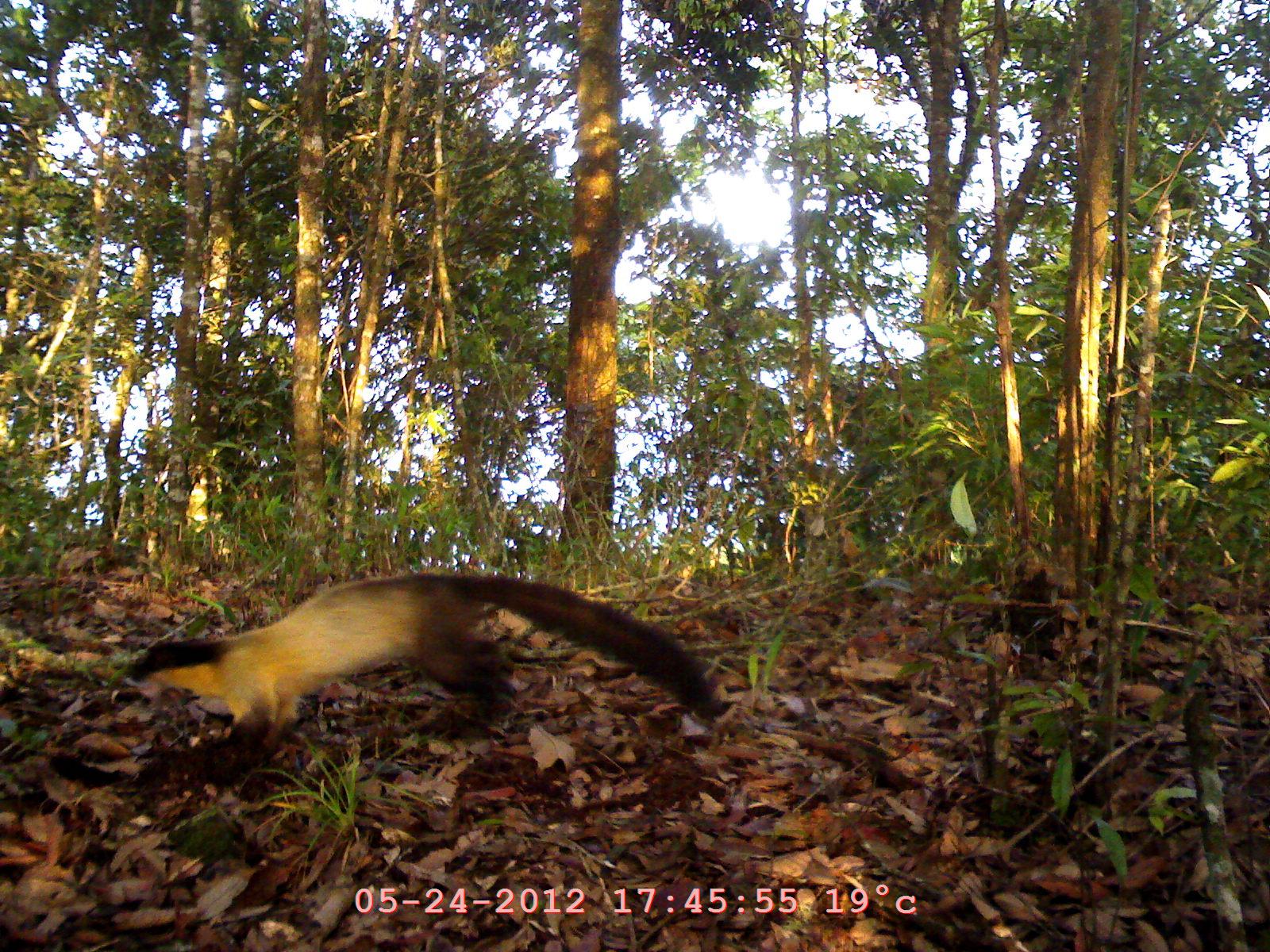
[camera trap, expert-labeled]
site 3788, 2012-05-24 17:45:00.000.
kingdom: Animalia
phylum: Chordata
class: Mammalia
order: Carnivora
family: Mustelidae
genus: Martes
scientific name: Martes flavigula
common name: yellow-throated marten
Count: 1.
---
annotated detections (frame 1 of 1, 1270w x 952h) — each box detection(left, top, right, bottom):
martes flavigula: detection(127, 572, 720, 789)